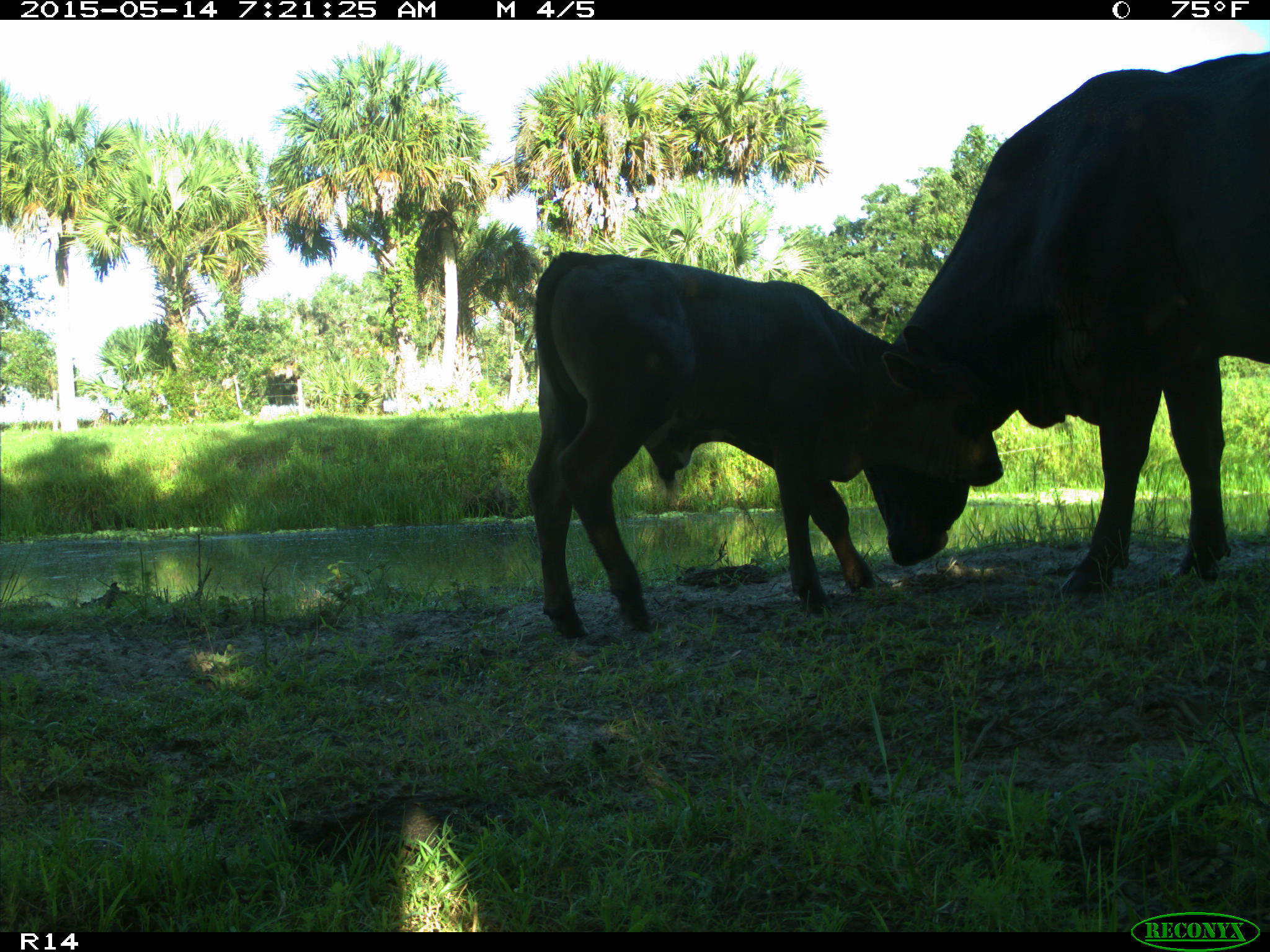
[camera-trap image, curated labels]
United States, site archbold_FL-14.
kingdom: Animalia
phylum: Chordata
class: Mammalia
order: Artiodactyla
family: Bovidae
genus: Bos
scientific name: Bos taurus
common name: domestic cow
Bos taurus (domestic cow).